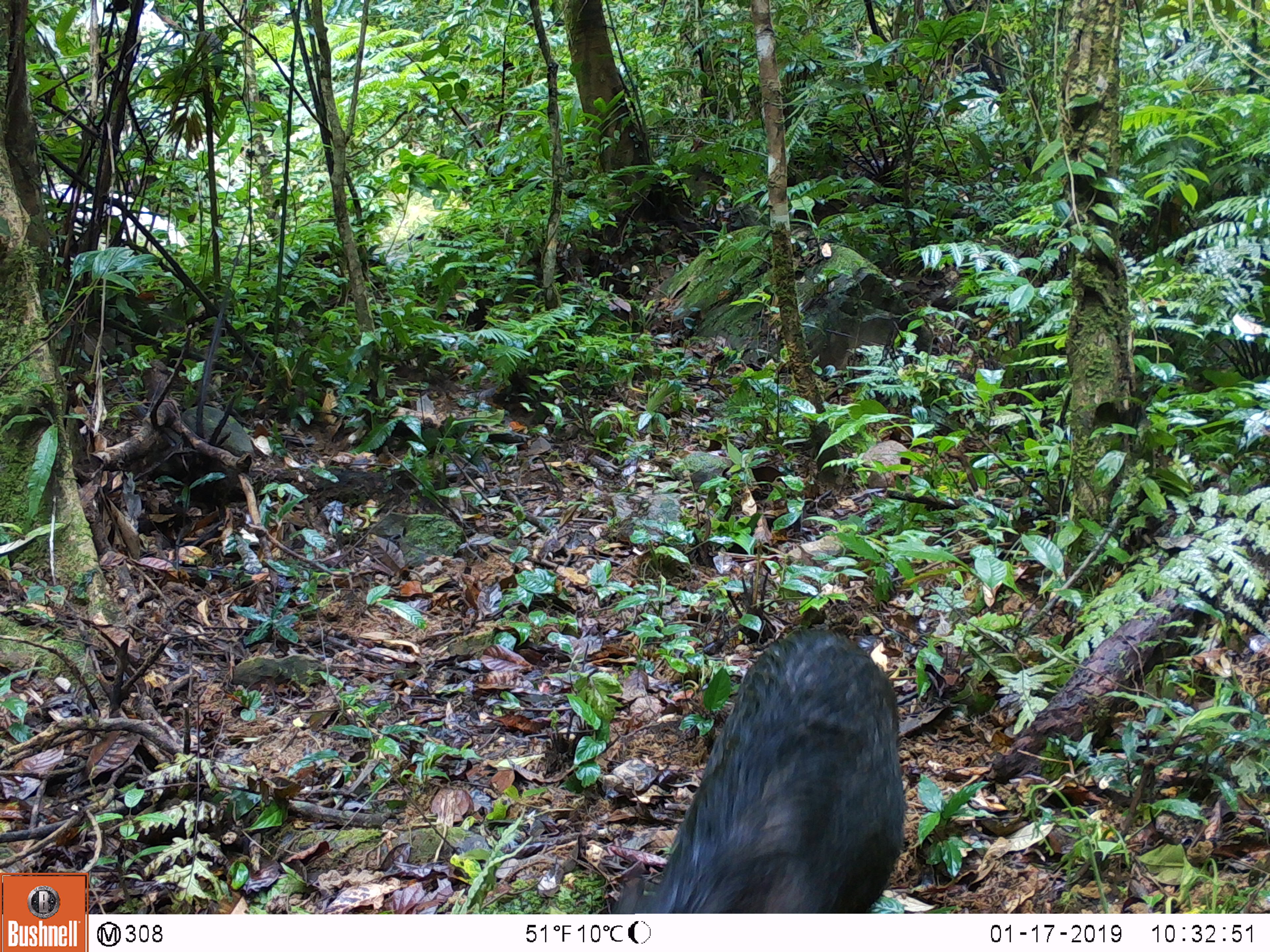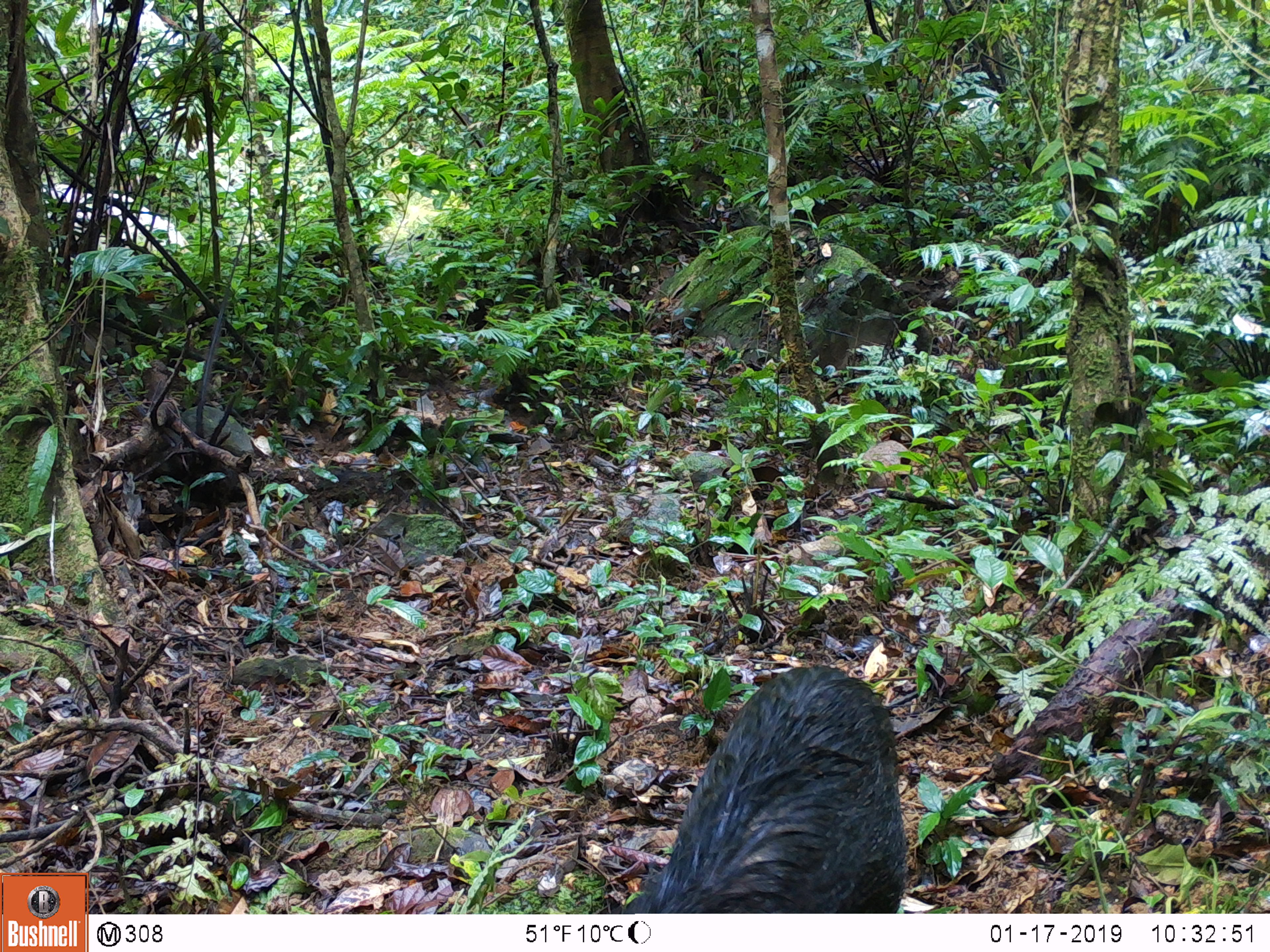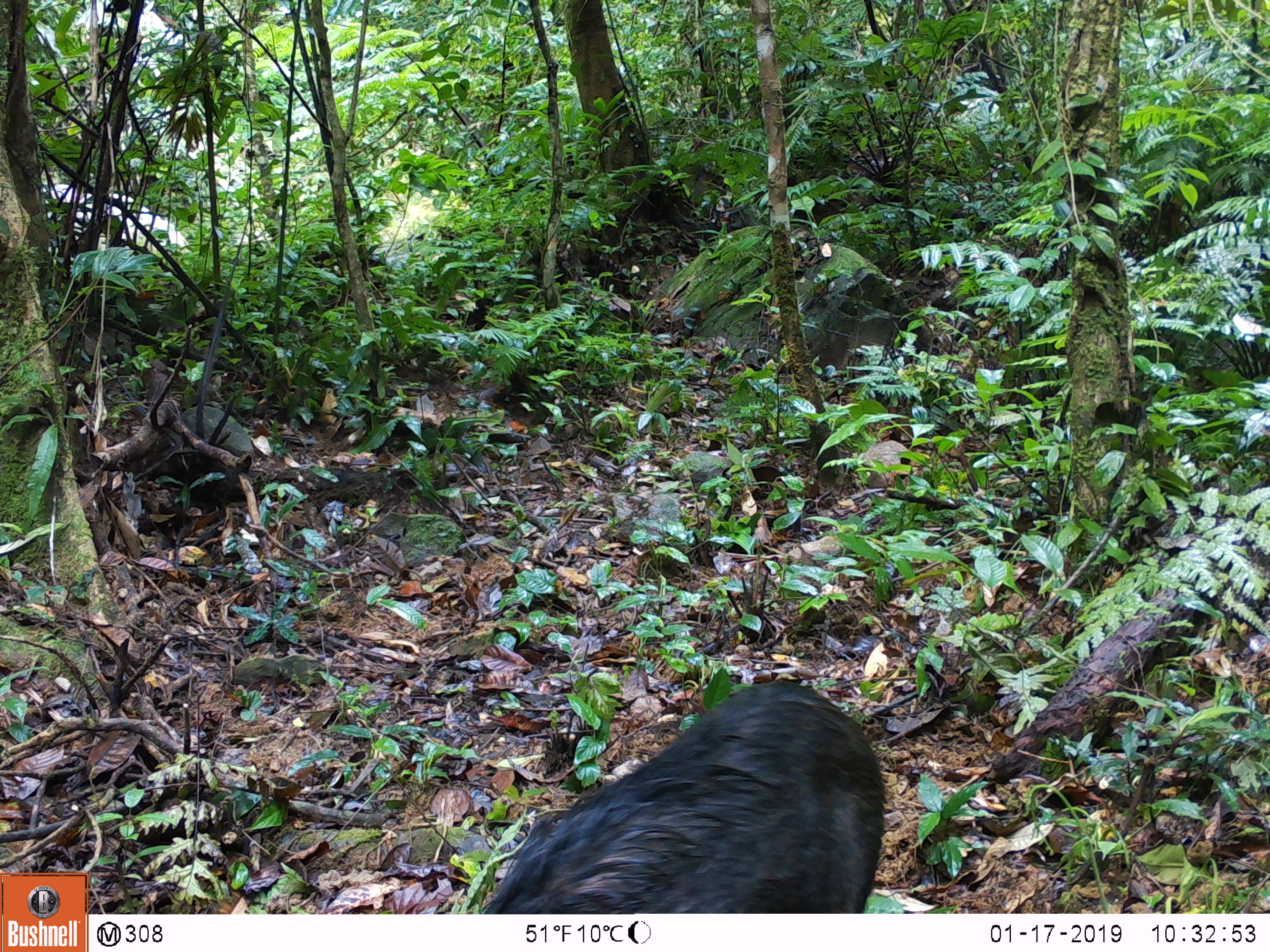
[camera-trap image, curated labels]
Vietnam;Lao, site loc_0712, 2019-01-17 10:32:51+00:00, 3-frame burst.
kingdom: Animalia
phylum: Chordata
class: Mammalia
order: Artiodactyla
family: Suidae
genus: Sus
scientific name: Sus scrofa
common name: eurasian wild pig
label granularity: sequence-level